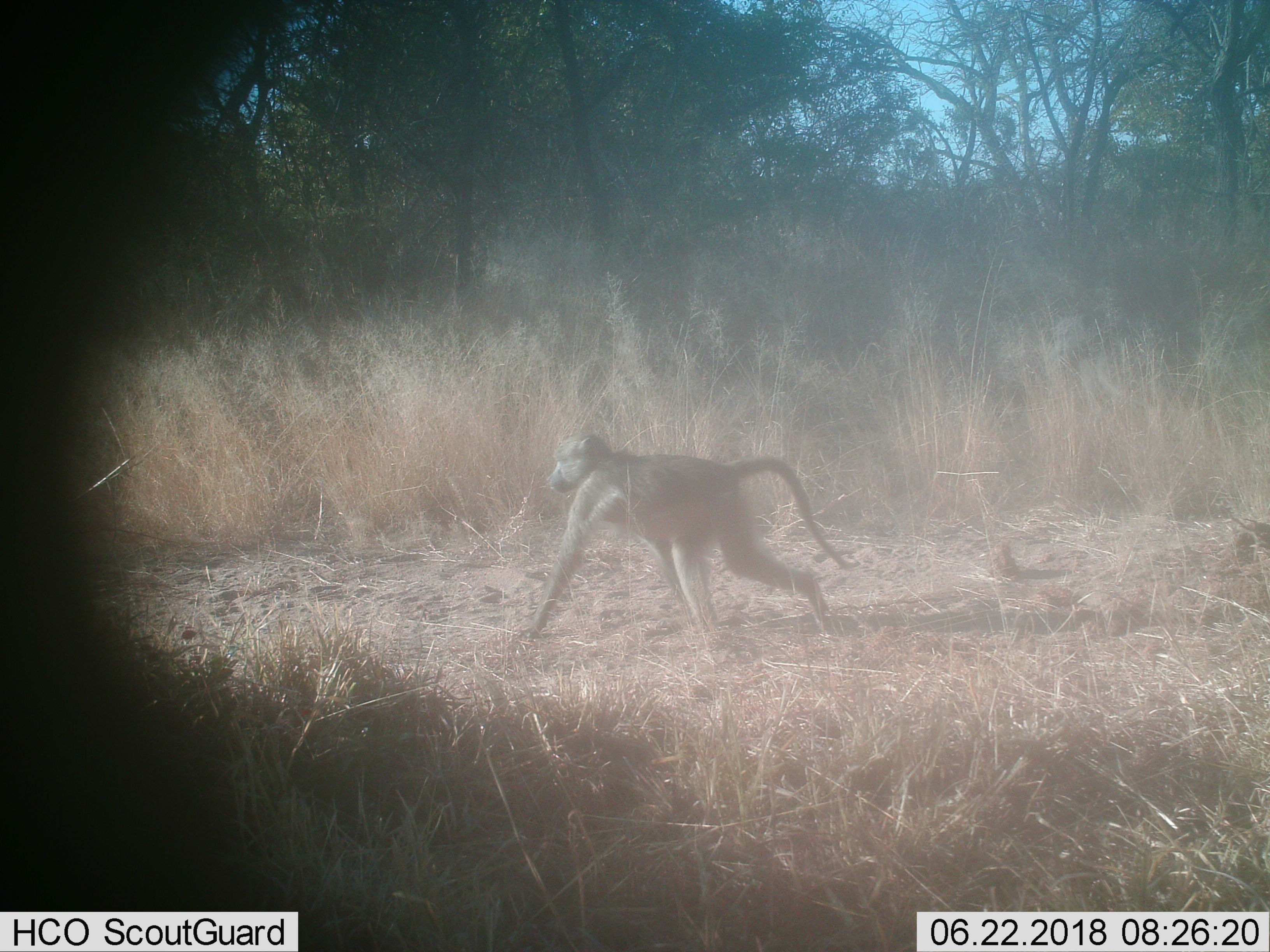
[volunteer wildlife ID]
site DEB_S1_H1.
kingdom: Animalia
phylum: Chordata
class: Mammalia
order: Primates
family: Cercopithecidae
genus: Papio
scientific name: Papio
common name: baboon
Baboon (Papio), count 1. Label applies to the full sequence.